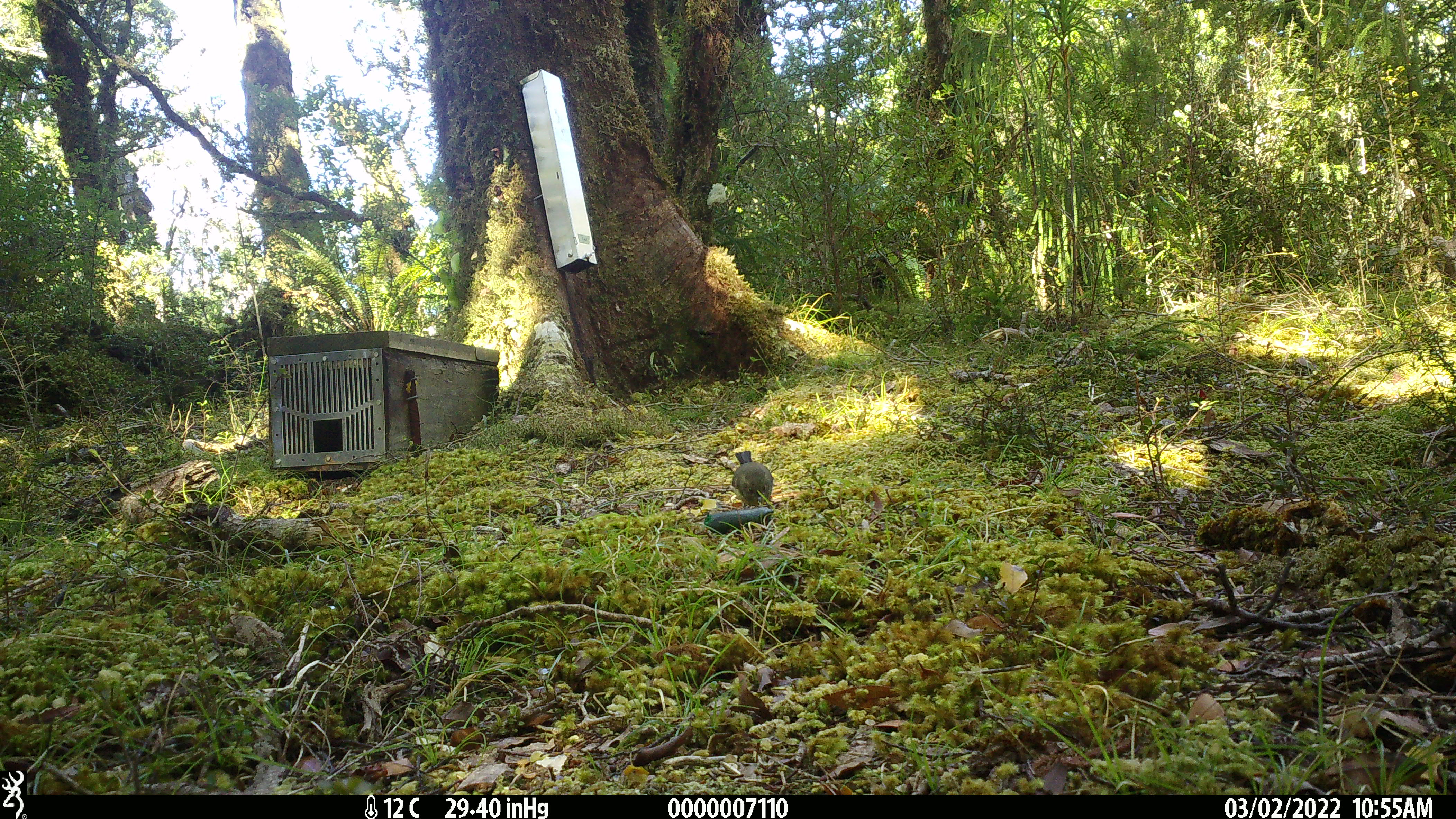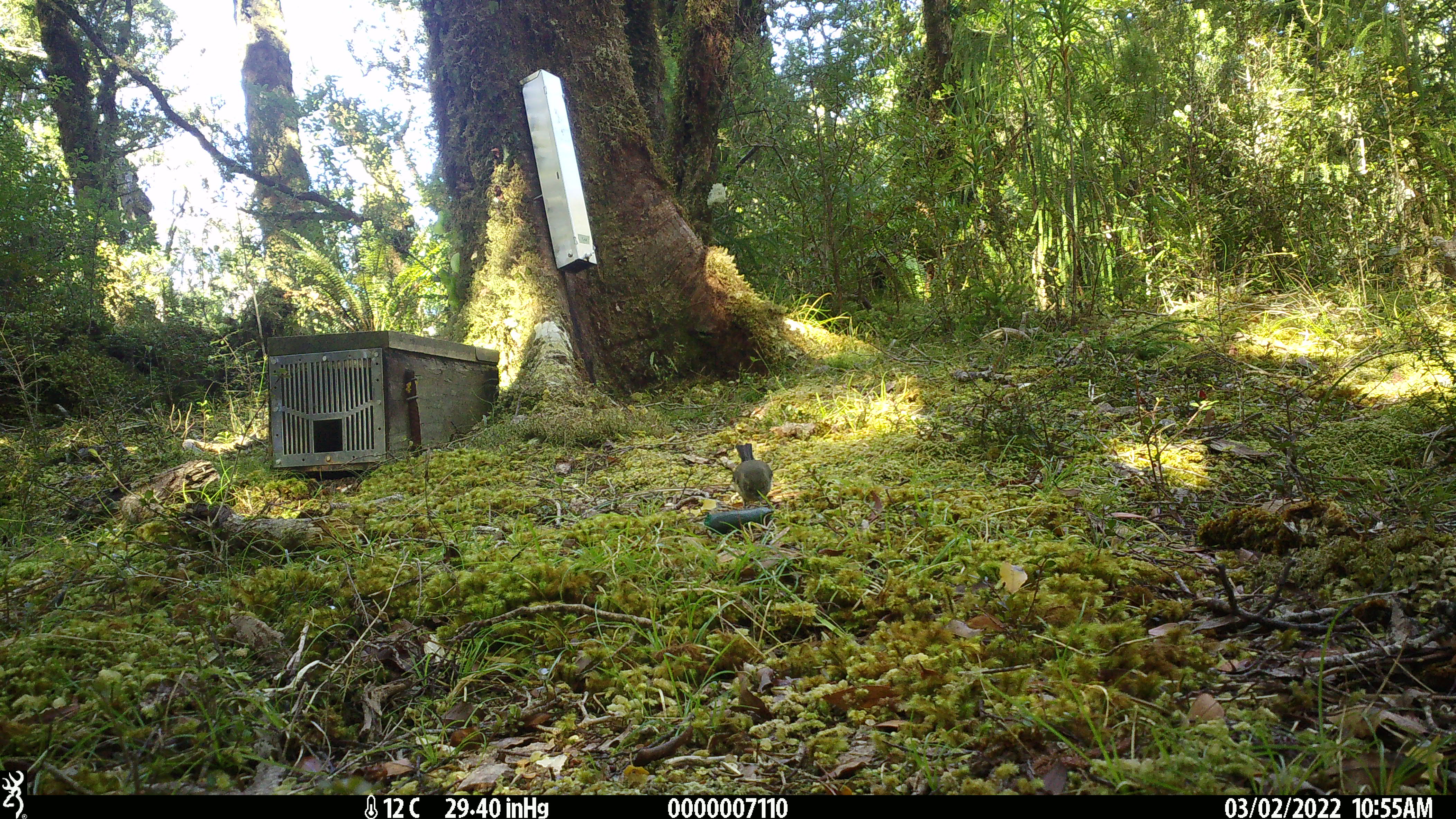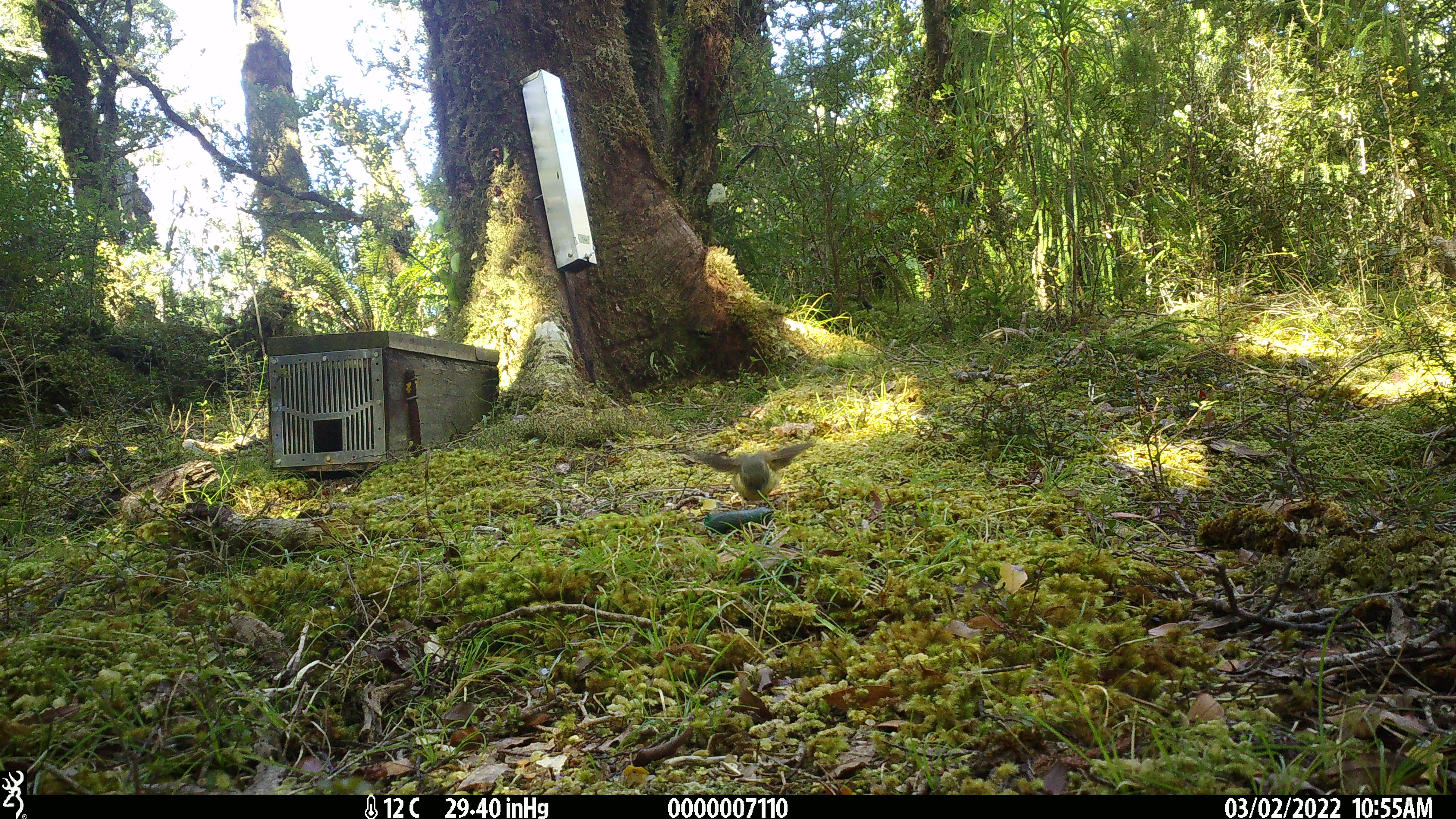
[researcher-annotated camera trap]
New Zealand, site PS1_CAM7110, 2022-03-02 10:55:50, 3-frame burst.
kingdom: Animalia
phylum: Chordata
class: Aves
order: Passeriformes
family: Petroicidae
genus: Petroica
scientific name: Petroica macrocephala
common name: tomtit